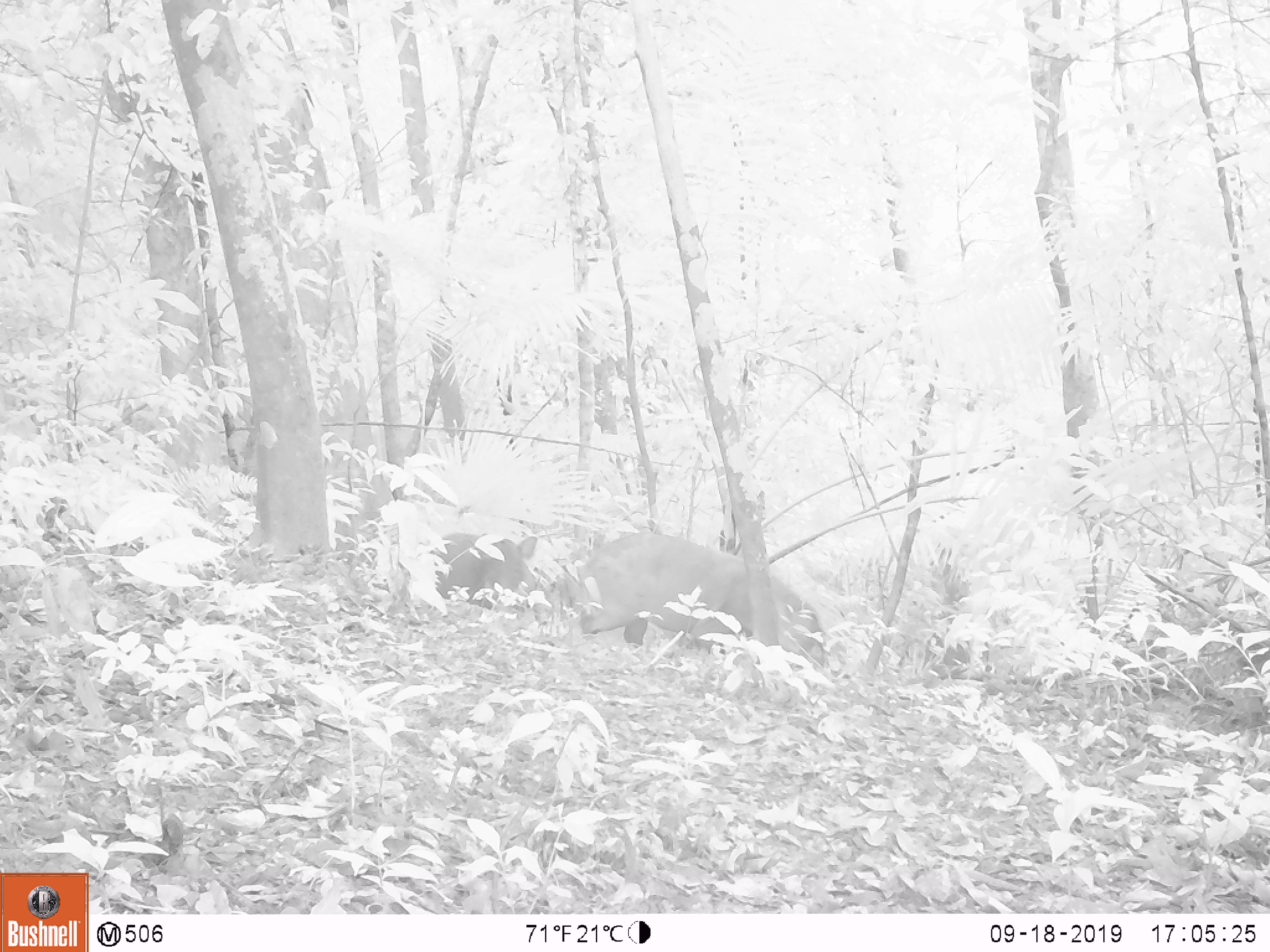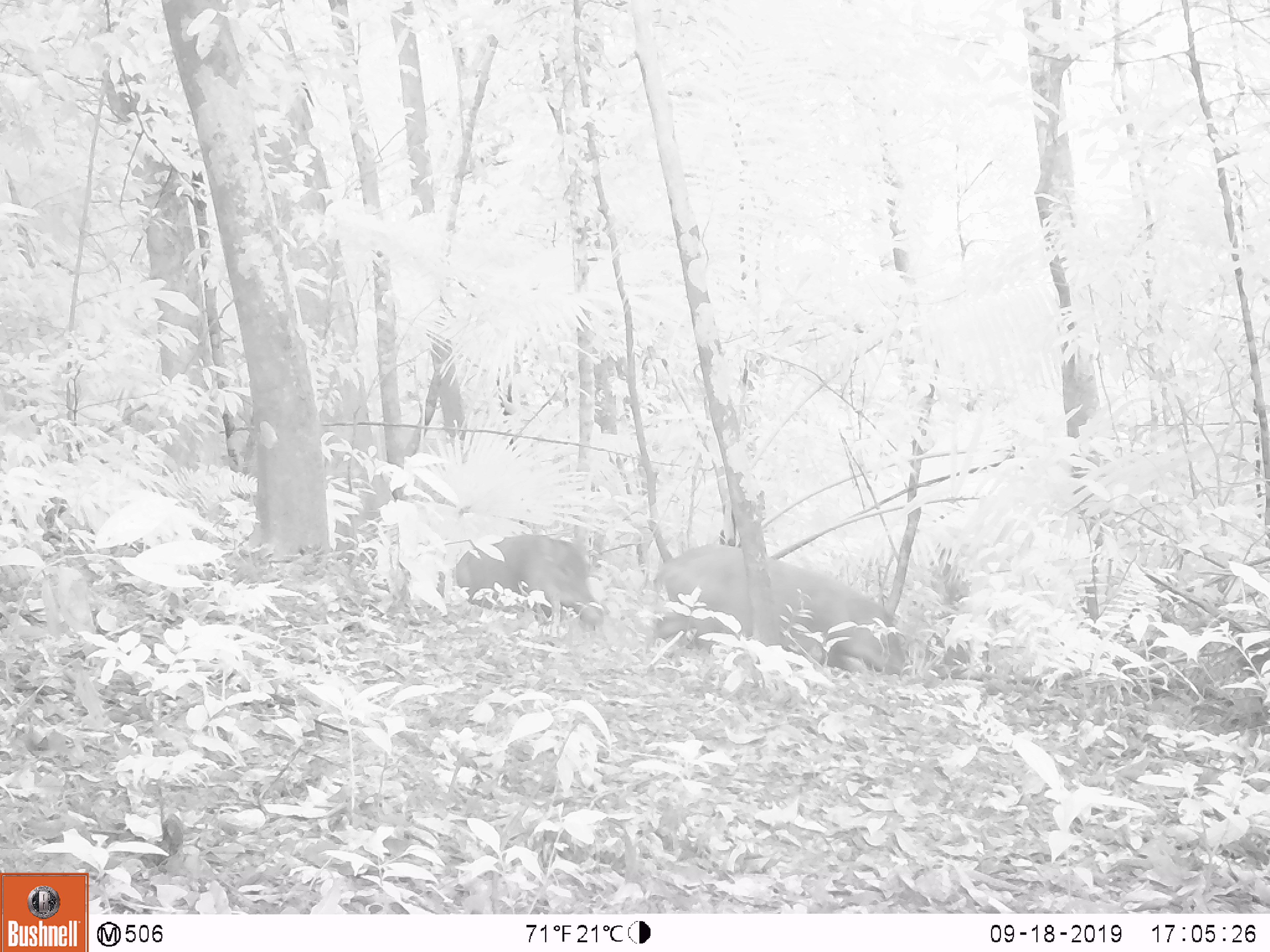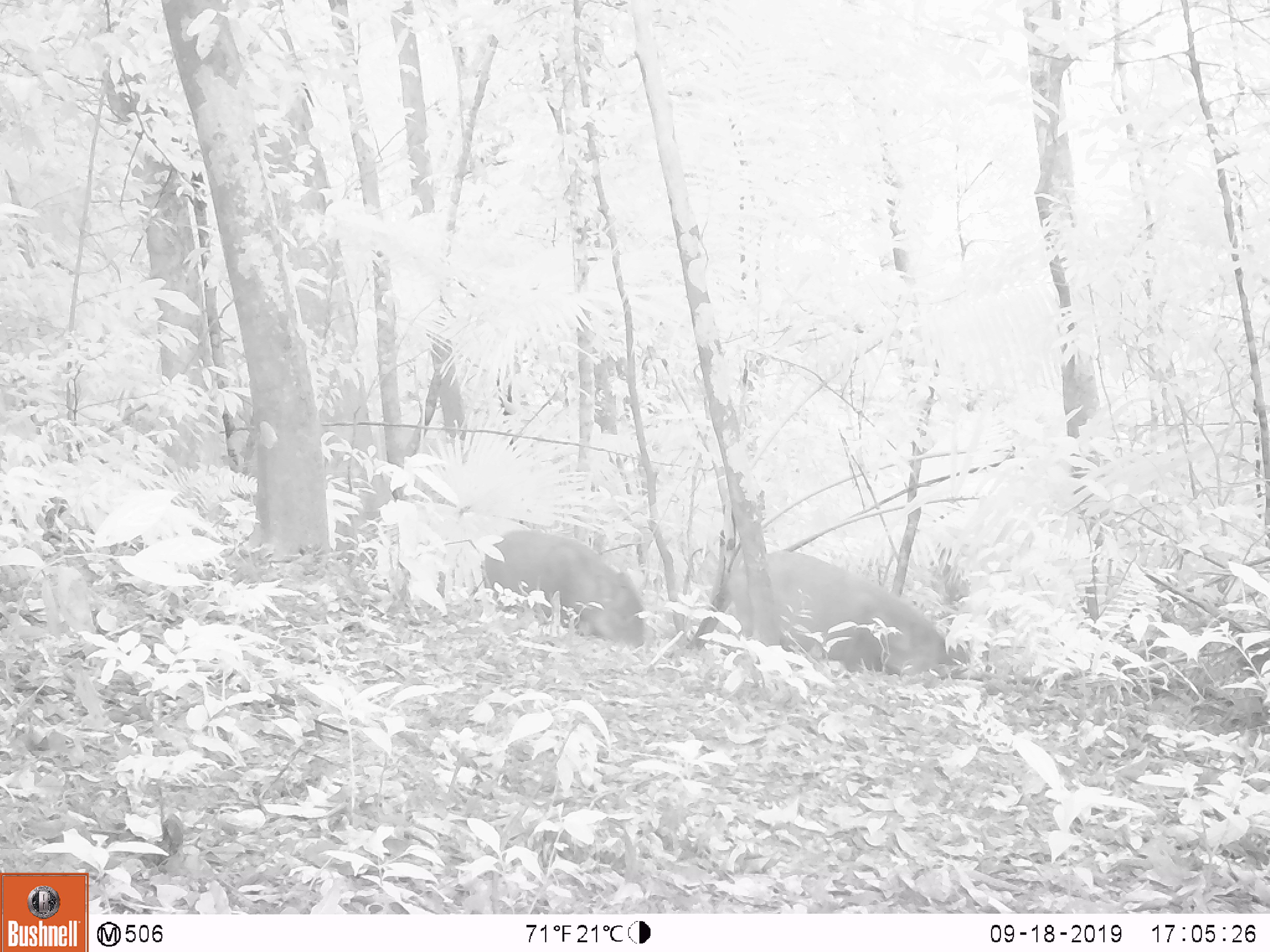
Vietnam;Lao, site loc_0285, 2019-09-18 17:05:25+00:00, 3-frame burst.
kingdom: Animalia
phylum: Chordata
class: Mammalia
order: Artiodactyla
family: Suidae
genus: Sus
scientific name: Sus scrofa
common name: eurasian wild pig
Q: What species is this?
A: Eurasian wild pig (Sus scrofa).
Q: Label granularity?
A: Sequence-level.